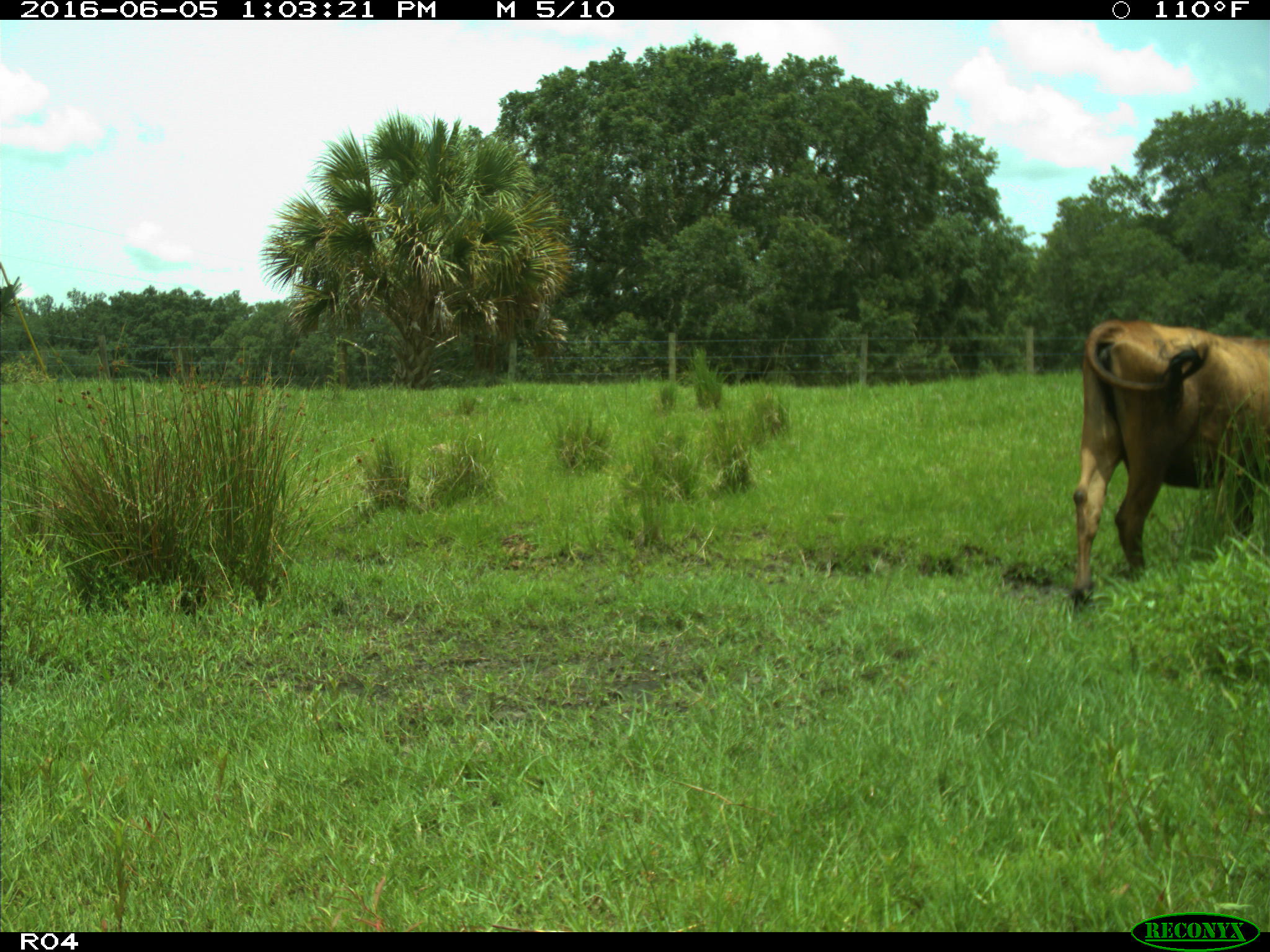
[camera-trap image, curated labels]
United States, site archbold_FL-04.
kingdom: Animalia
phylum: Chordata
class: Mammalia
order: Artiodactyla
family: Bovidae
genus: Bos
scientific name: Bos taurus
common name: domestic cow